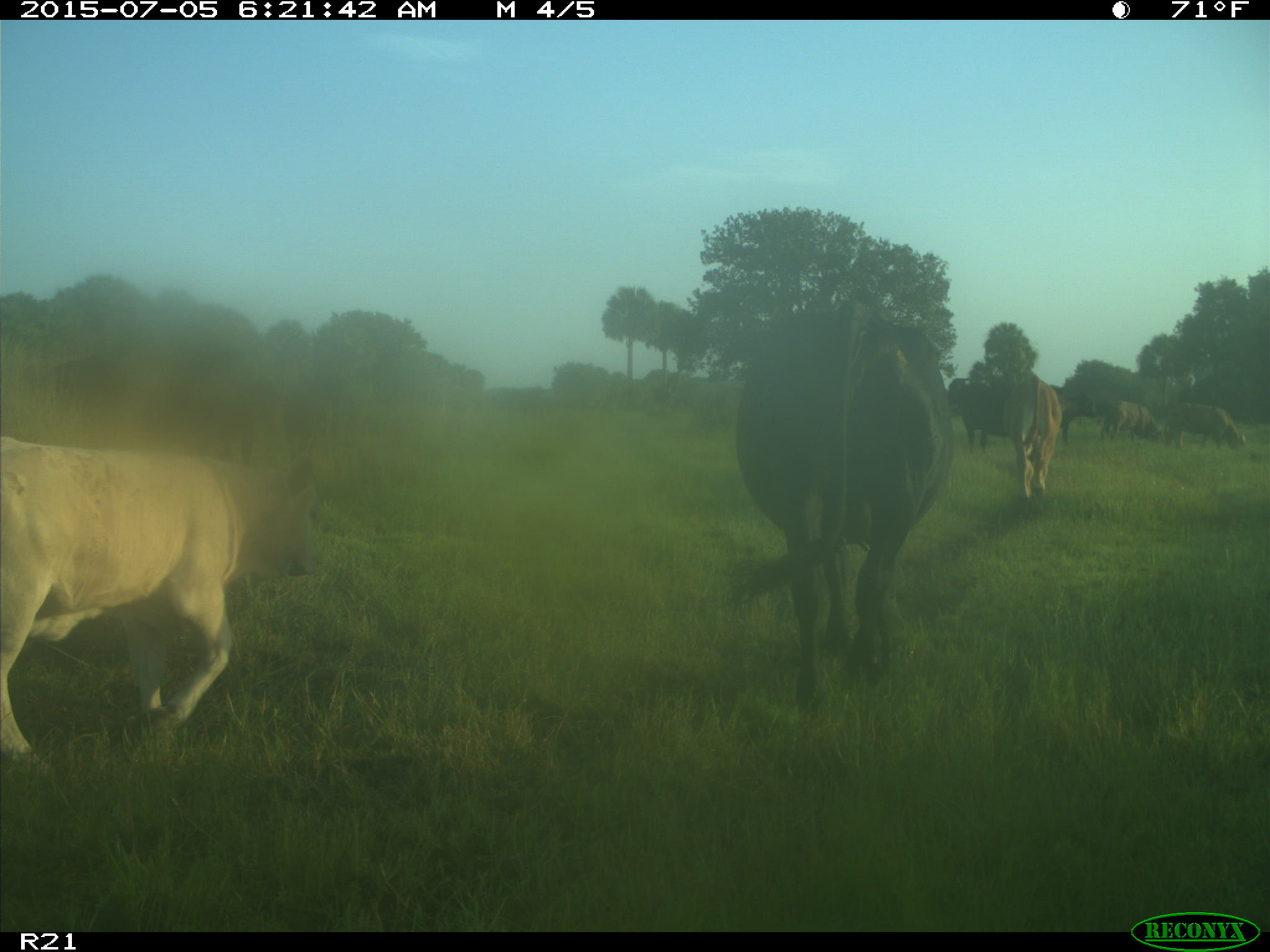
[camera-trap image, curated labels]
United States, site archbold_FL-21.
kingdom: Animalia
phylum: Chordata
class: Mammalia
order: Artiodactyla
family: Bovidae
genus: Bos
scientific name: Bos taurus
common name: domestic cow